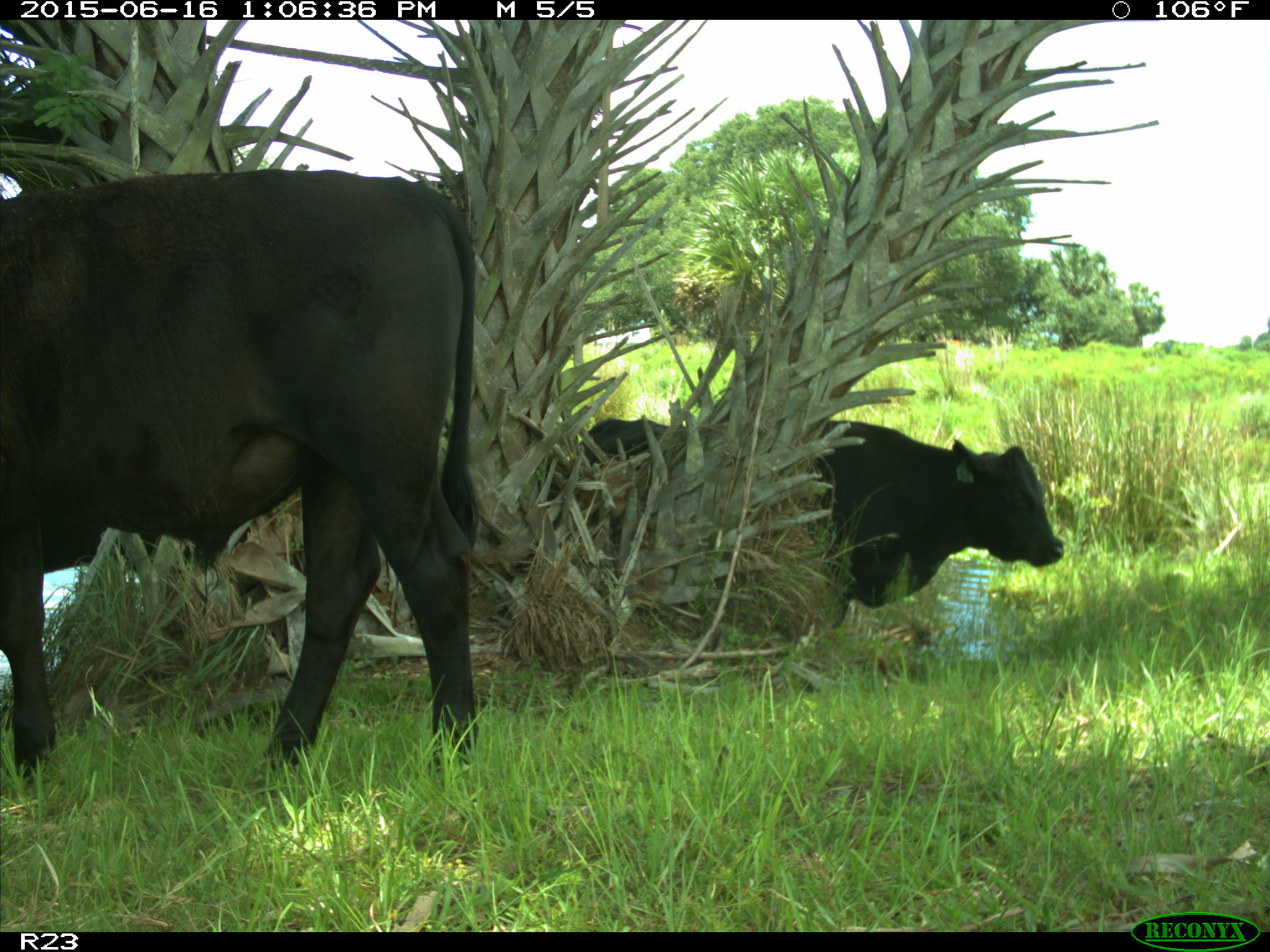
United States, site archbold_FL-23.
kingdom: Animalia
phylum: Chordata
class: Mammalia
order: Artiodactyla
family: Bovidae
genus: Bos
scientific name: Bos taurus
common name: domestic cow